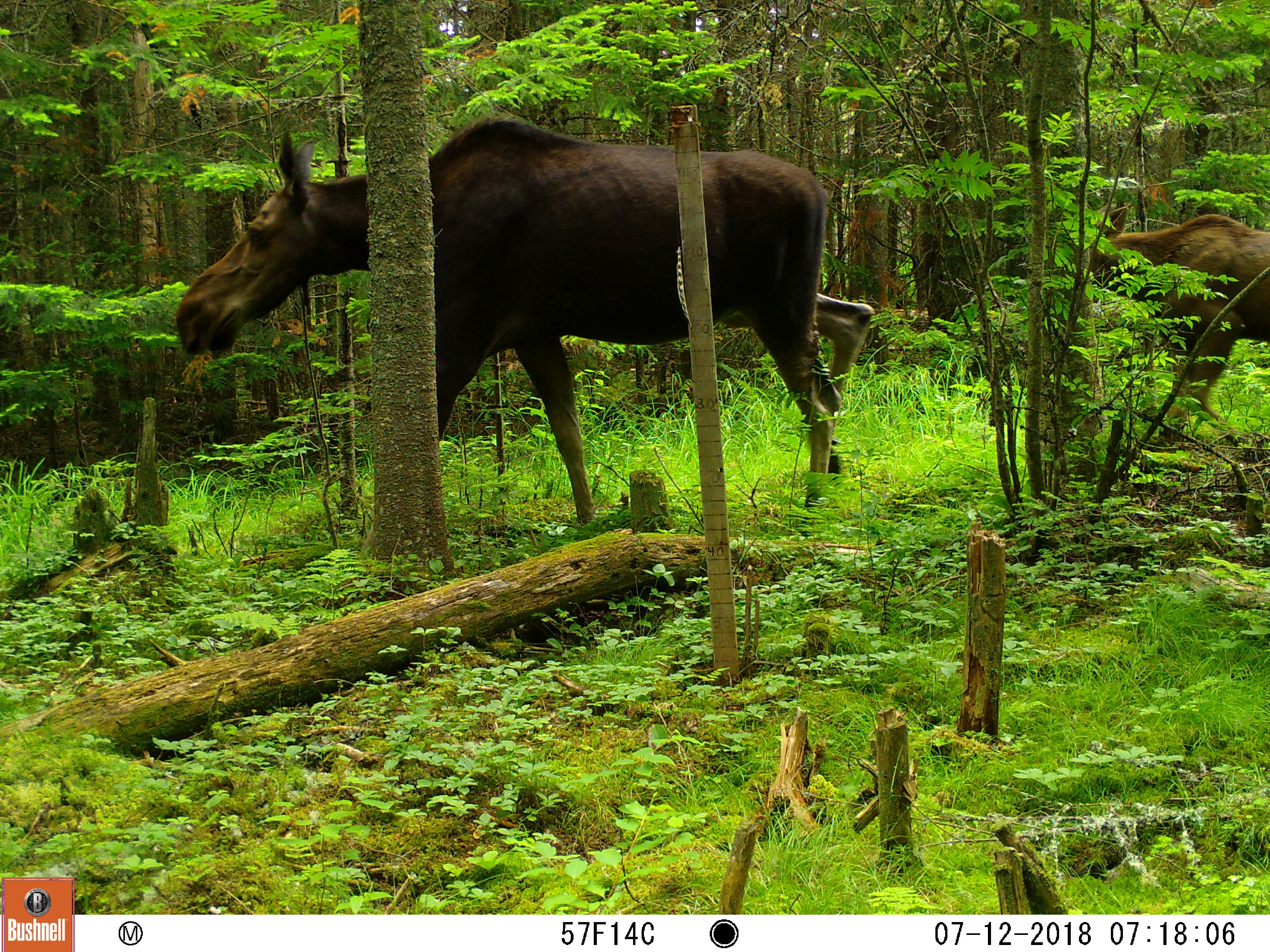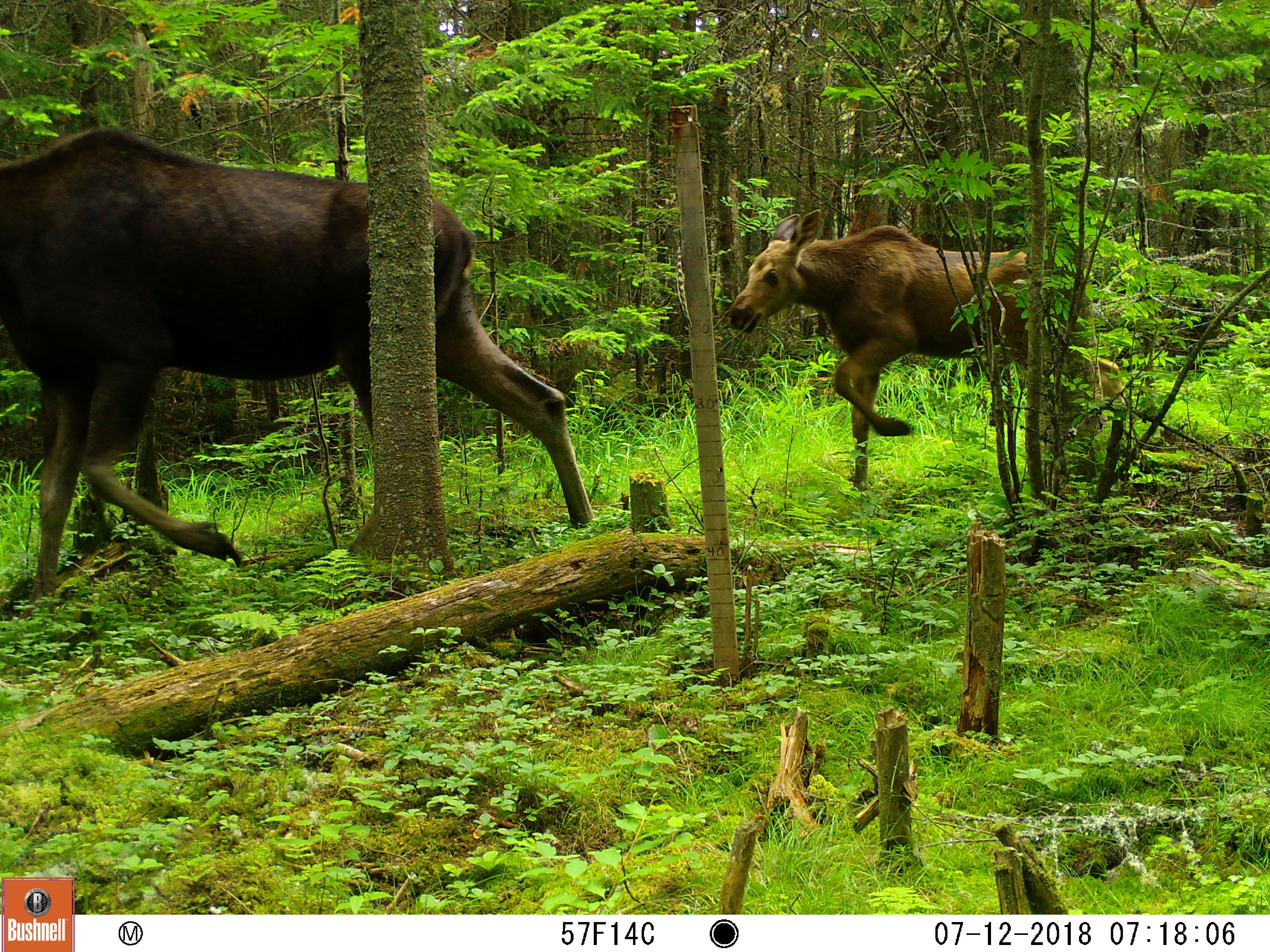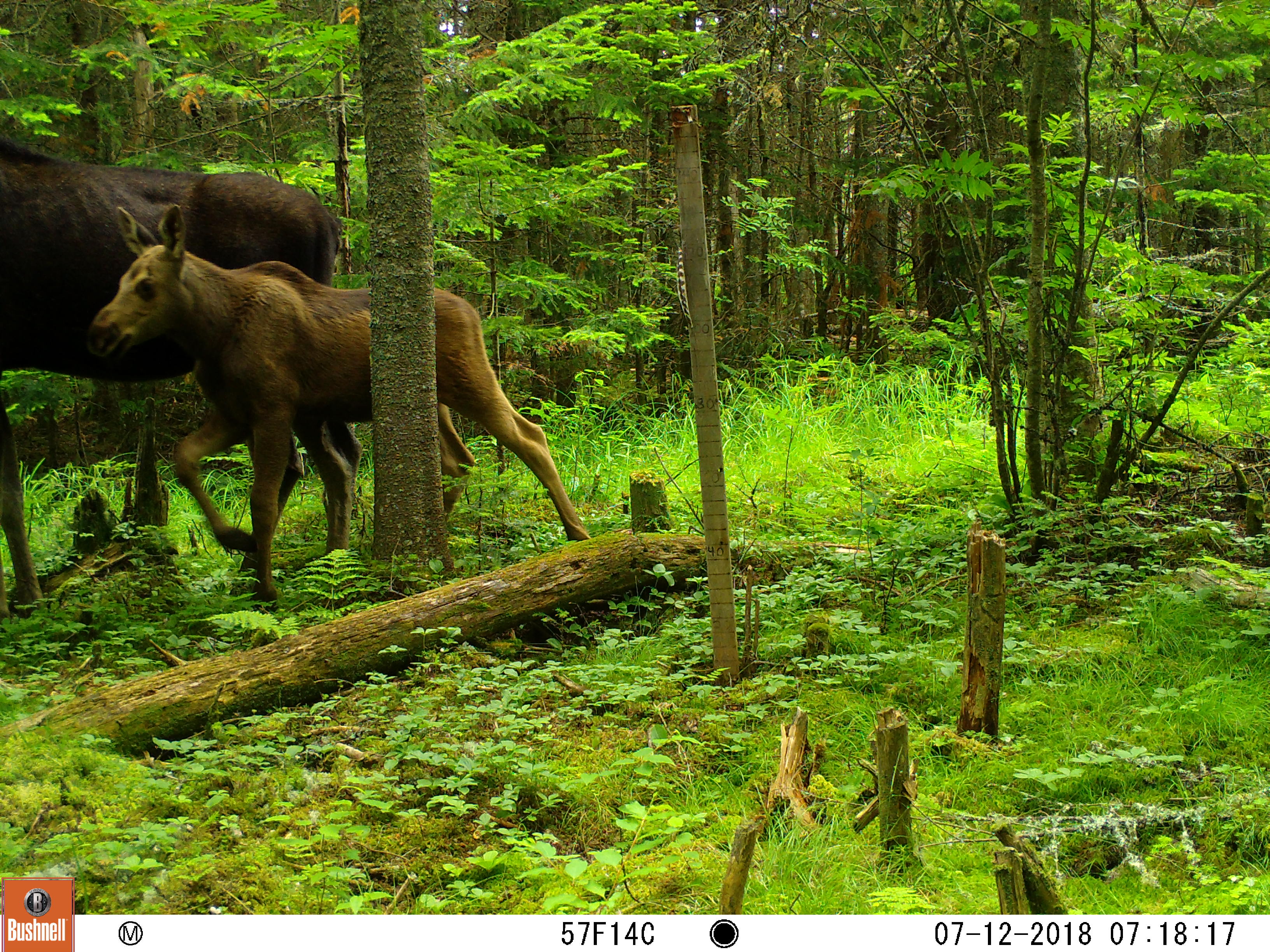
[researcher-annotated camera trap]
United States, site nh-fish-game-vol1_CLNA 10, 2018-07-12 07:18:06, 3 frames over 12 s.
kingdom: Animalia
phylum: Chordata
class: Mammalia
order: Artiodactyla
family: Cervidae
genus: Alces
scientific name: Alces alces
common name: moose